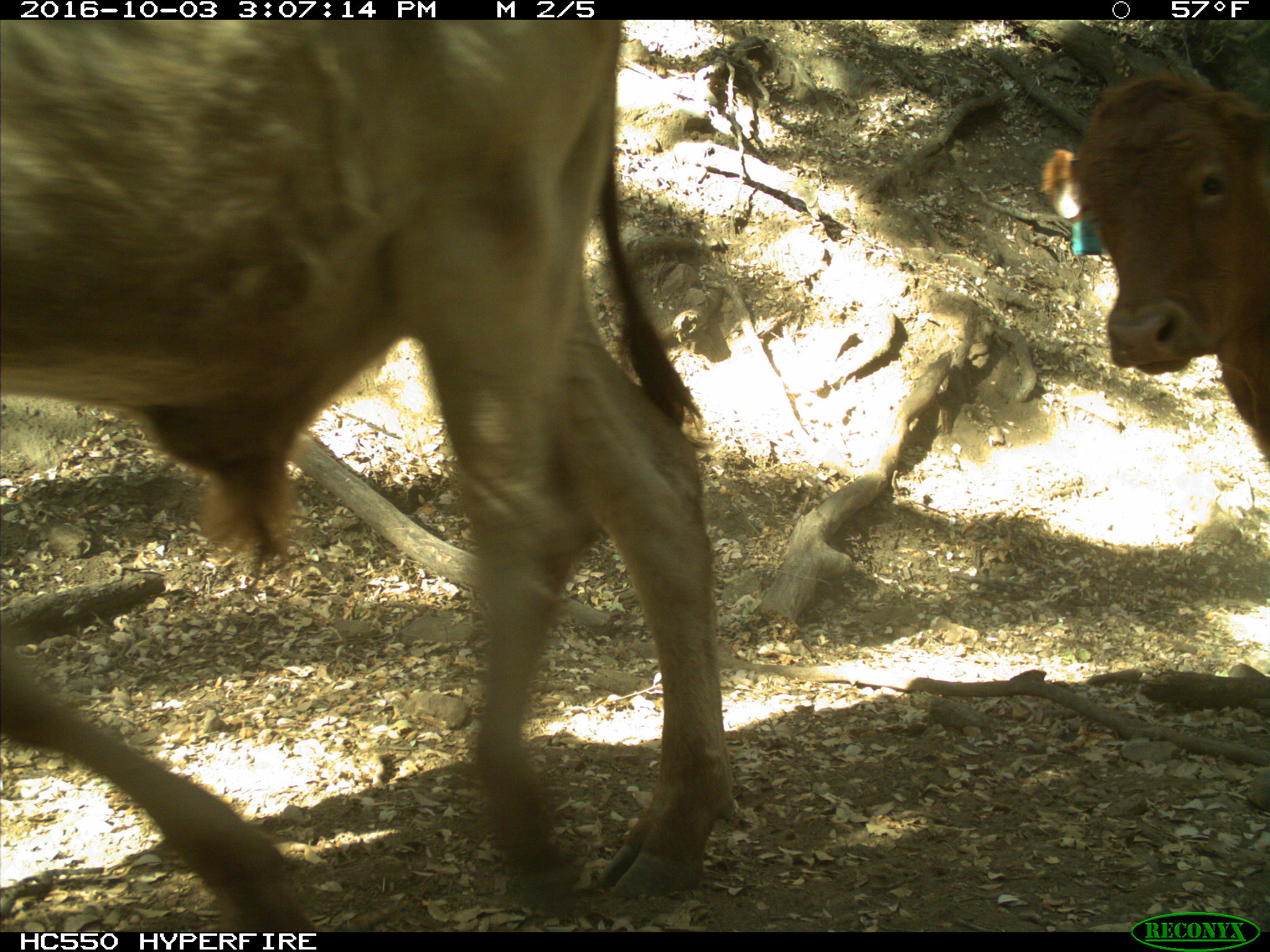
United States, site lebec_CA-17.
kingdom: Animalia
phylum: Chordata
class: Mammalia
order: Artiodactyla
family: Bovidae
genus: Bos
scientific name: Bos taurus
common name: domestic cow